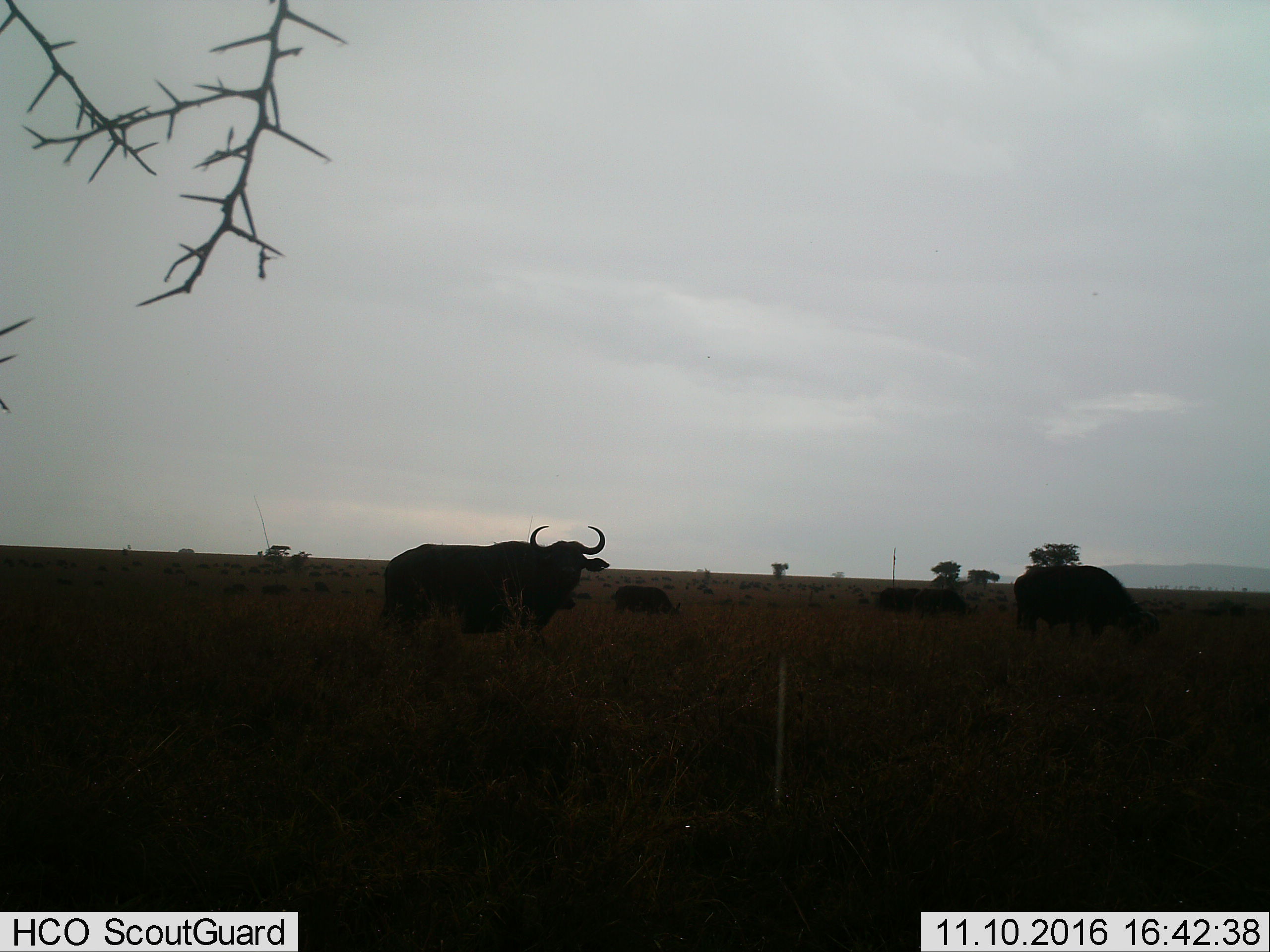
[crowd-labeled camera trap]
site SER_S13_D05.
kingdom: Animalia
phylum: Chordata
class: Mammalia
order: Artiodactyla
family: Bovidae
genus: Syncerus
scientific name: Syncerus caffer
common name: african buffalo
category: buffalo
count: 5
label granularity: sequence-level